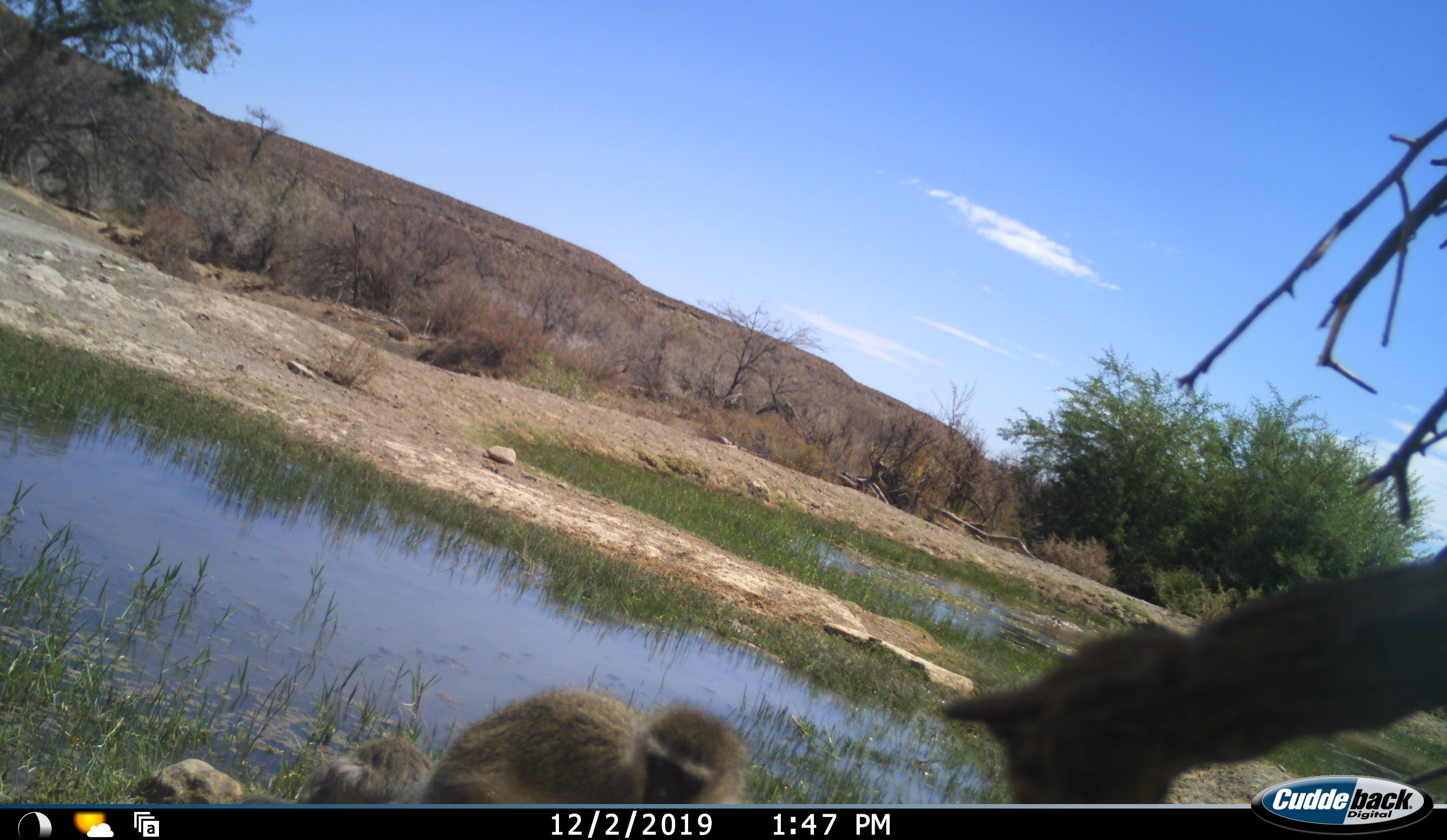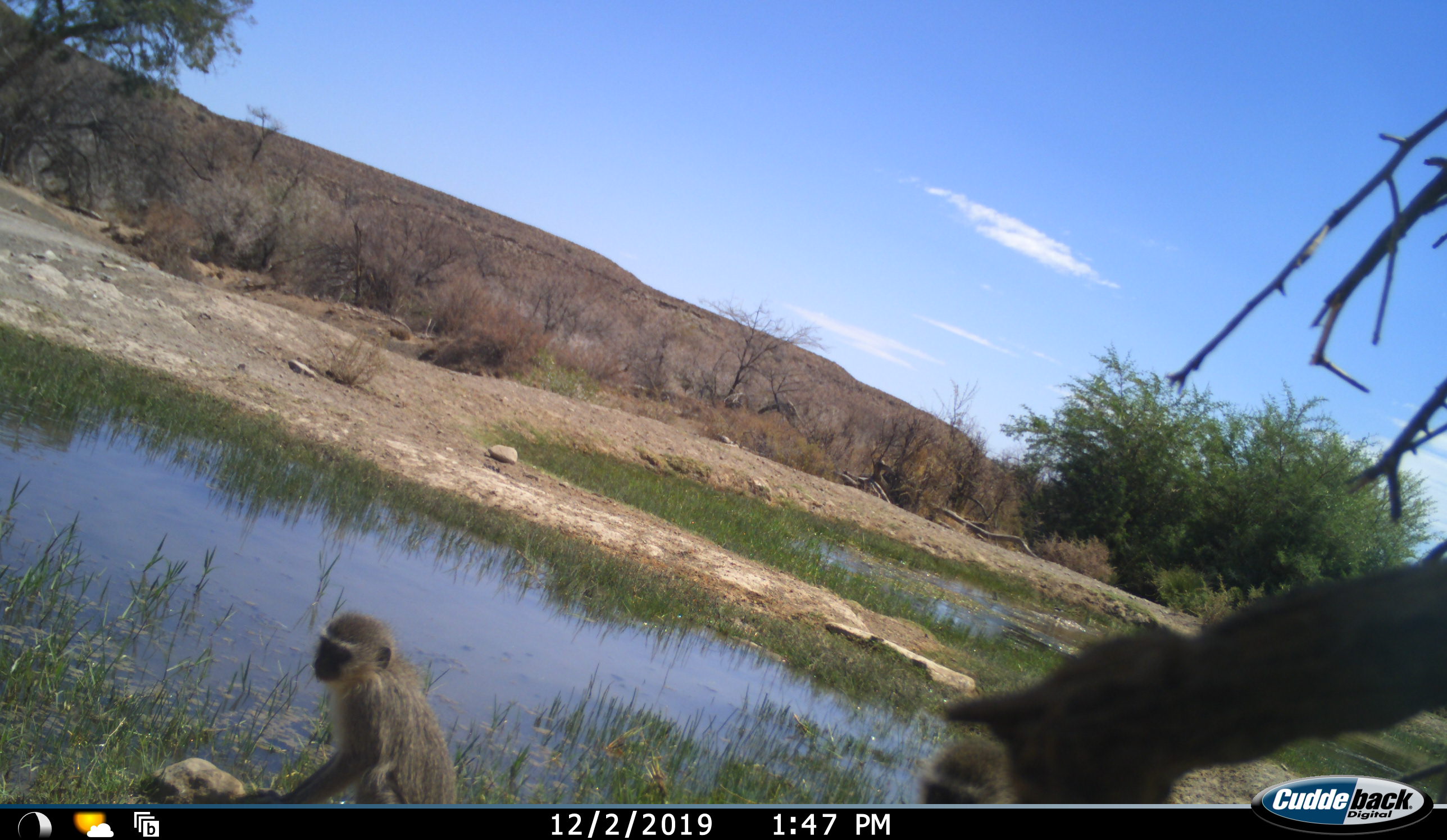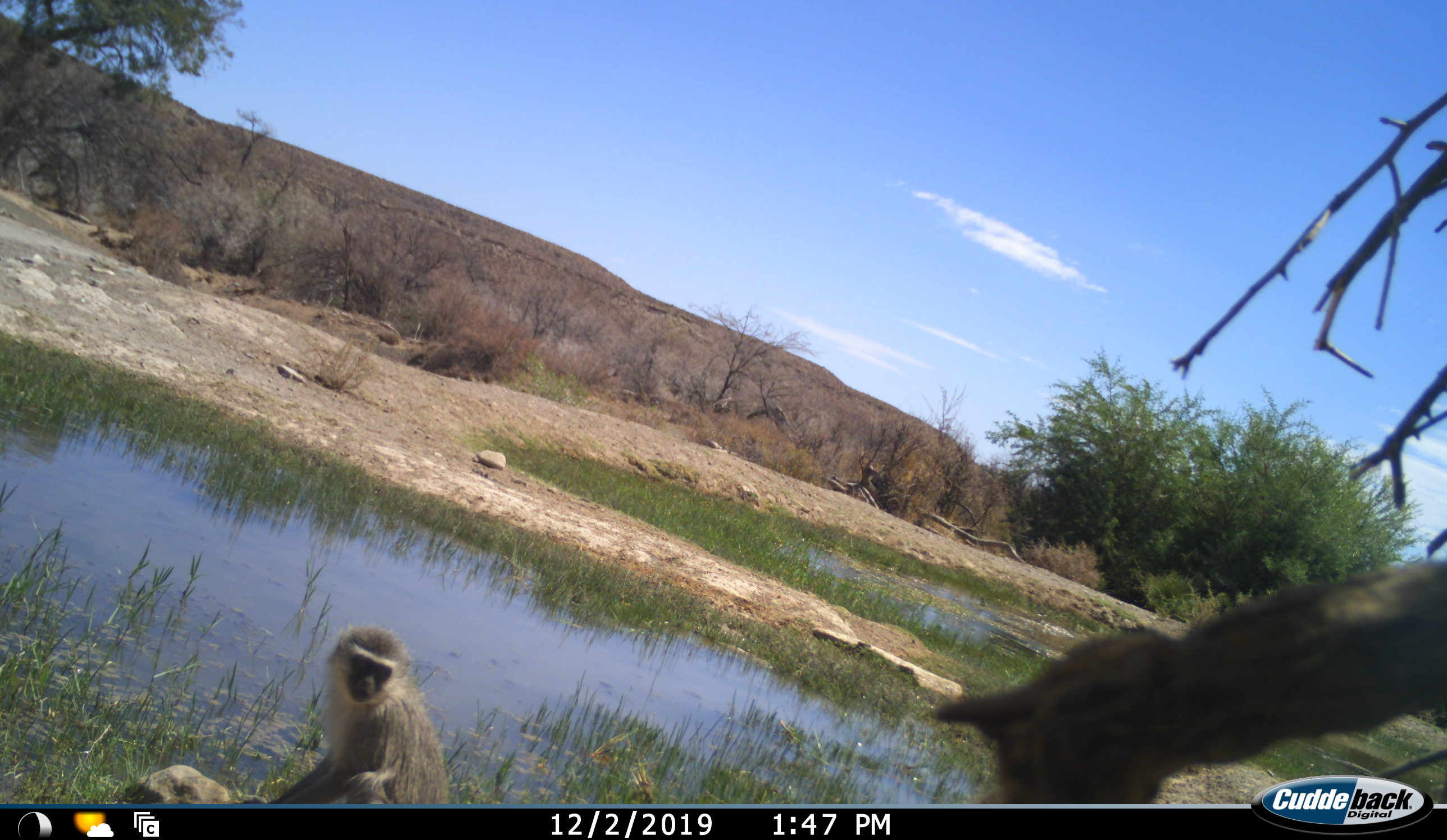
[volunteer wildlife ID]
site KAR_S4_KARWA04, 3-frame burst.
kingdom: Animalia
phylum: Chordata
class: Mammalia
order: Primates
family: Cercopithecidae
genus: Chlorocebus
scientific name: Chlorocebus pygerythrus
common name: vervet monkey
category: monkeyvervet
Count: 2.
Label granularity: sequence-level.